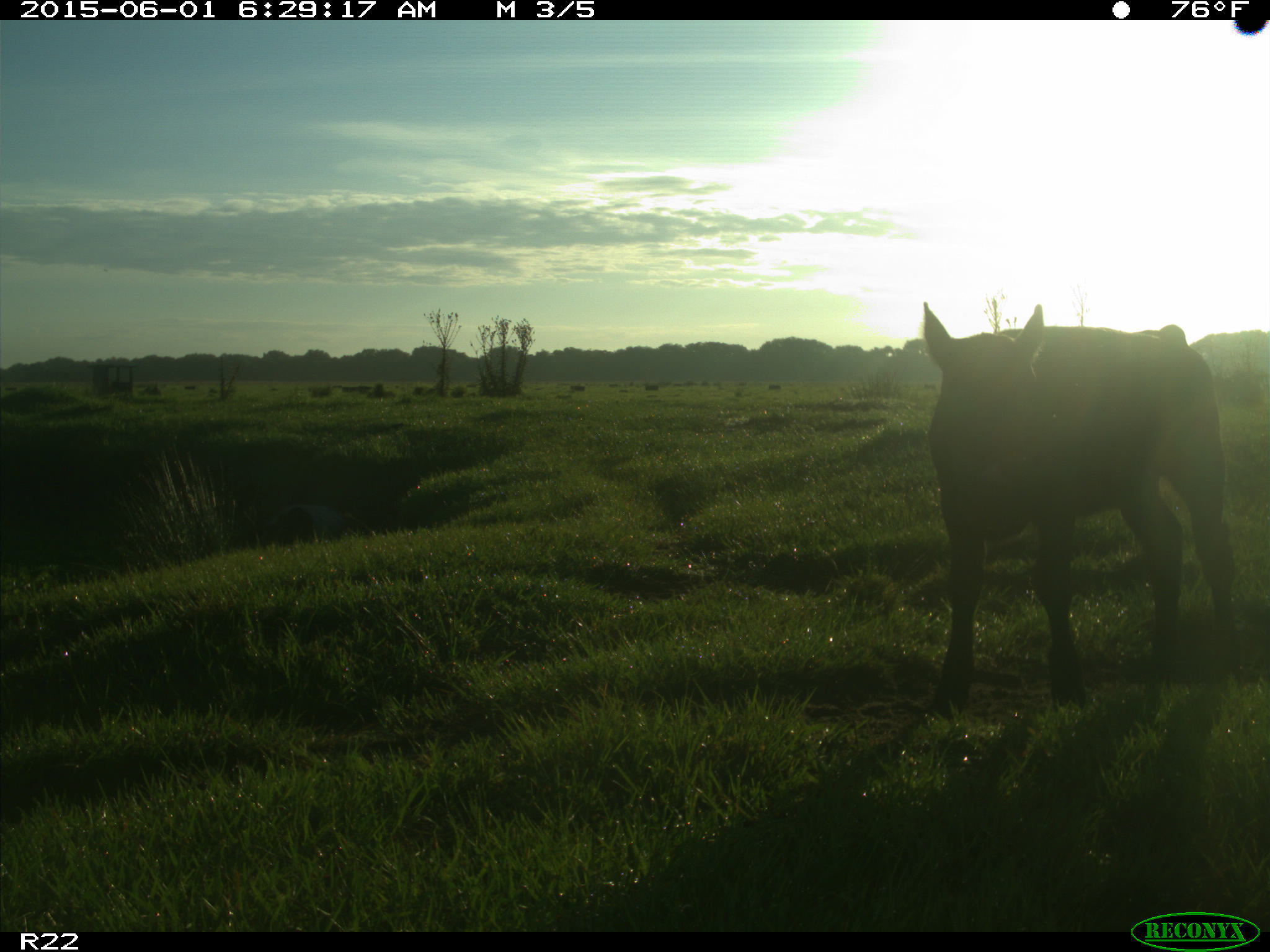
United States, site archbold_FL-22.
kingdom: Animalia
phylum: Chordata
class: Mammalia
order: Artiodactyla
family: Suidae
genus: Sus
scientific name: Sus scrofa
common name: wild boar